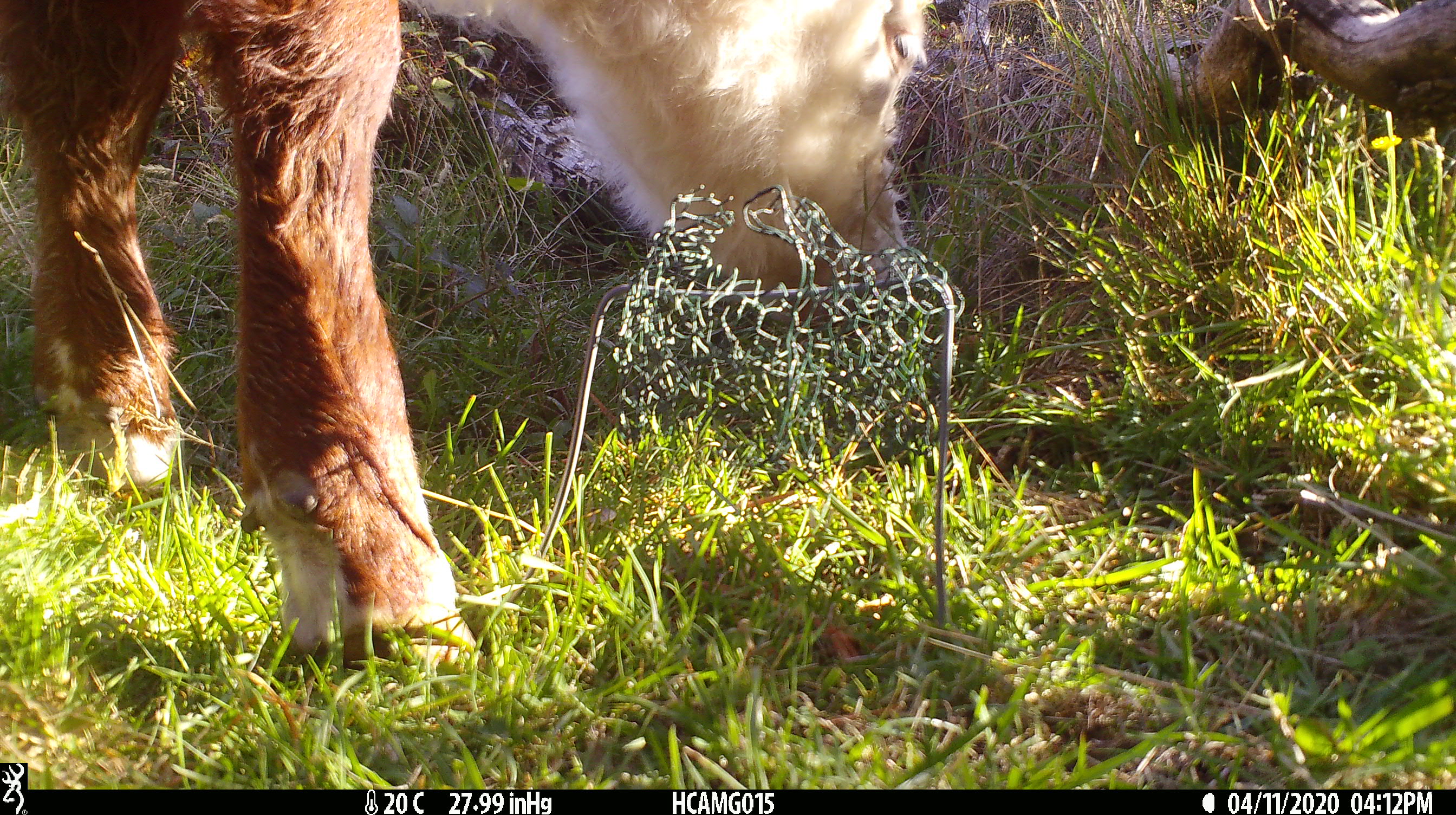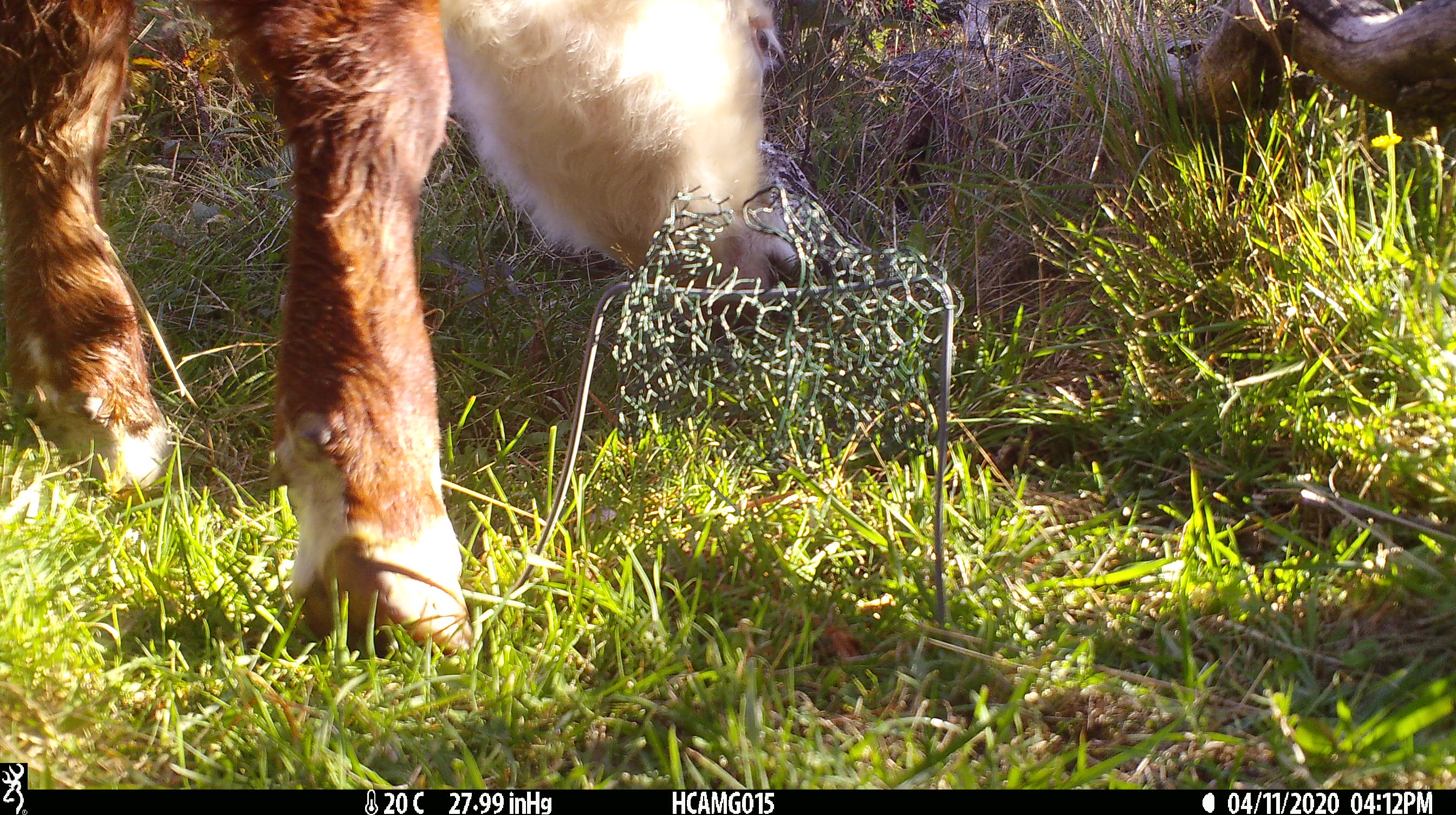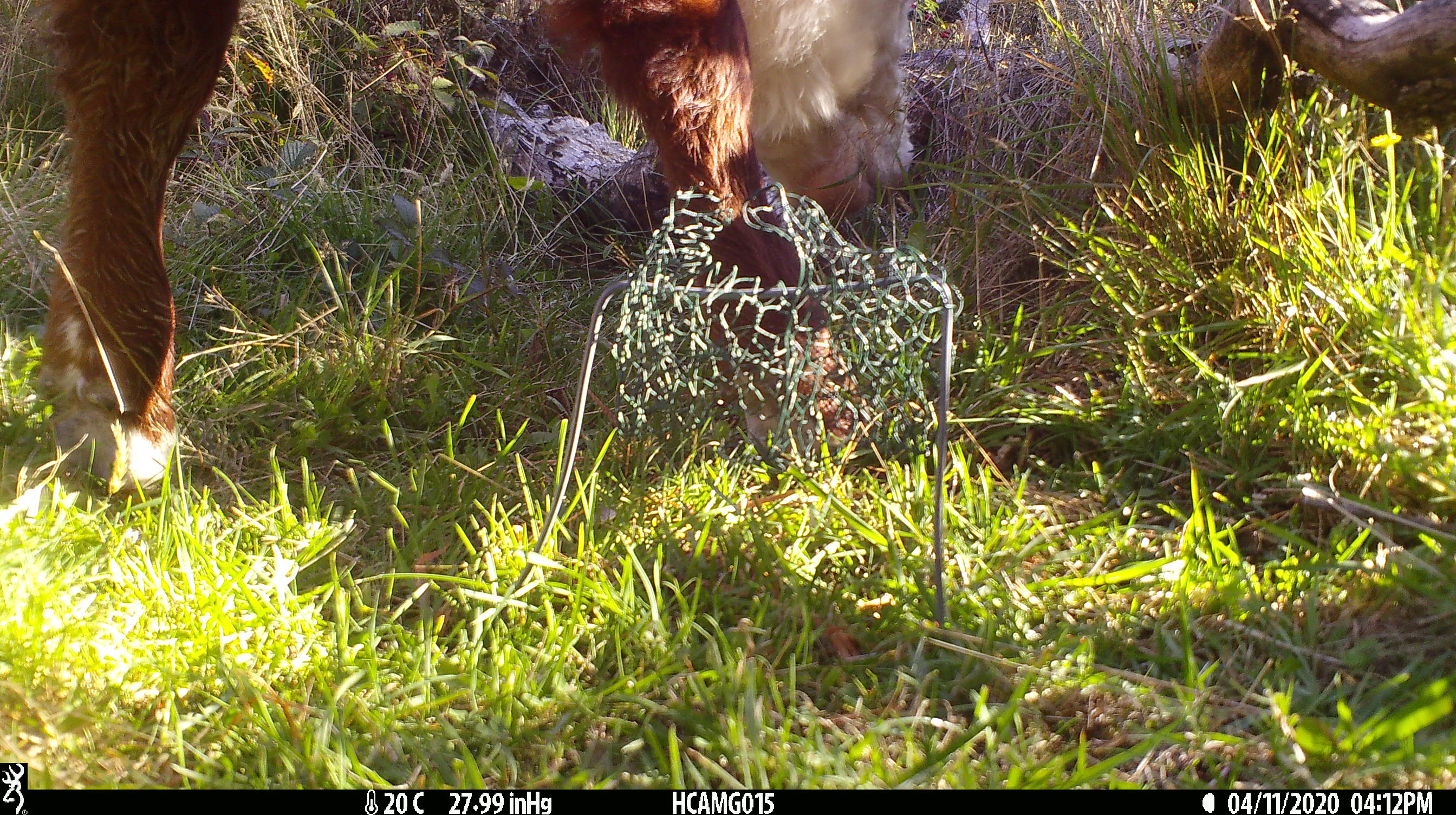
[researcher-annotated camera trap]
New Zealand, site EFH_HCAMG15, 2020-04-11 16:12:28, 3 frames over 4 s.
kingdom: Animalia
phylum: Chordata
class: Mammalia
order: Artiodactyla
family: Bovidae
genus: Bos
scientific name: Bos taurus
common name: domestic cow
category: cow